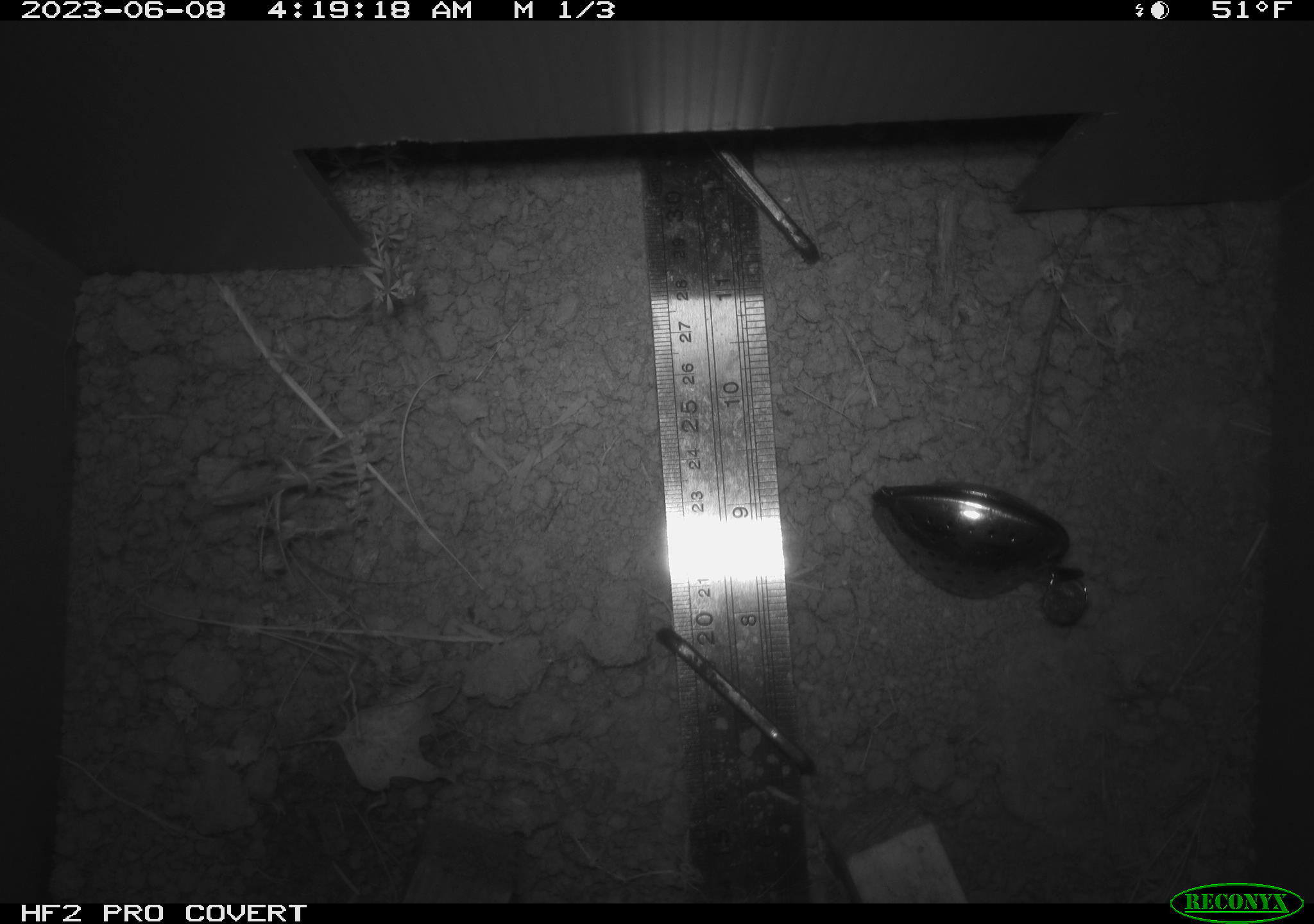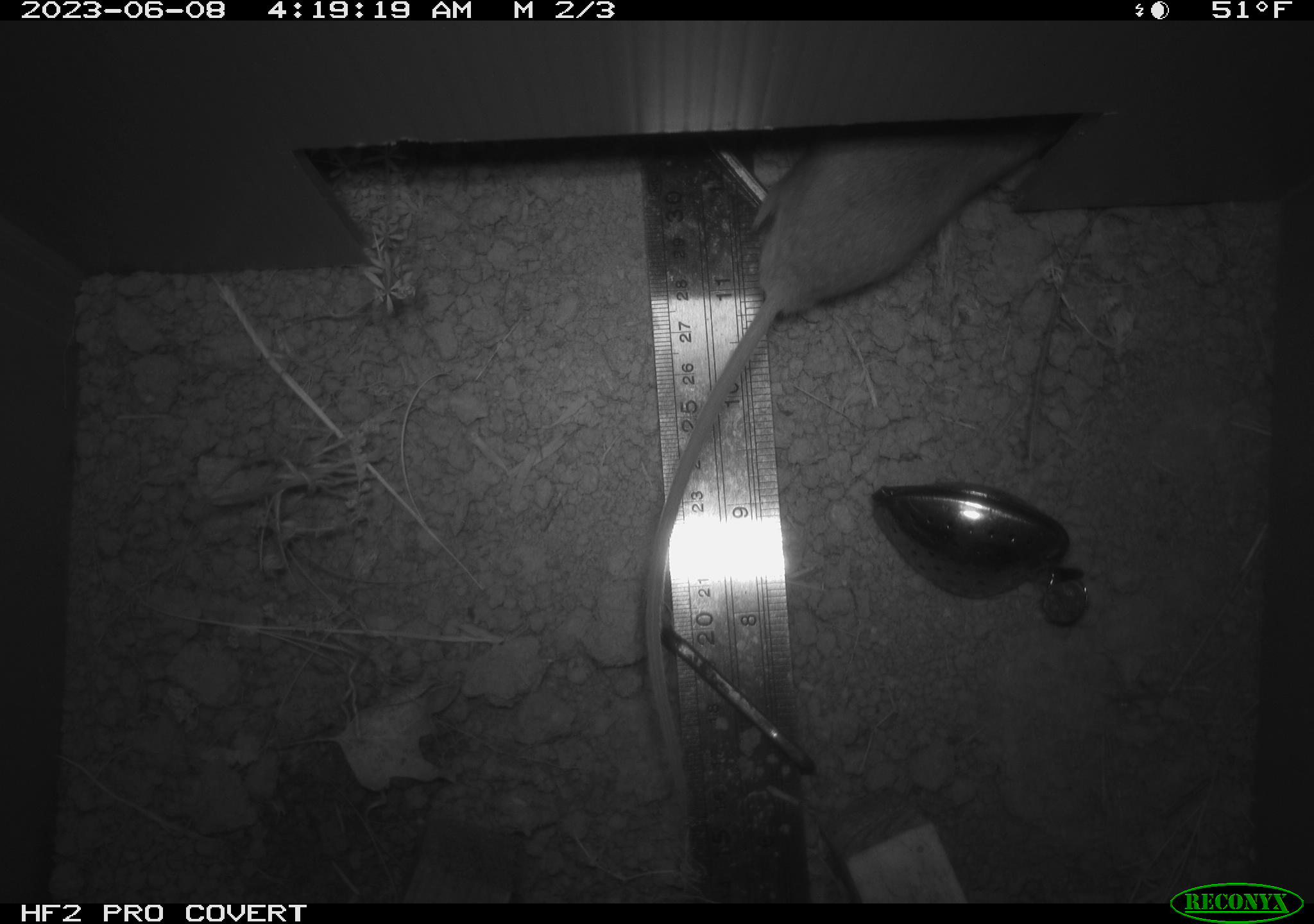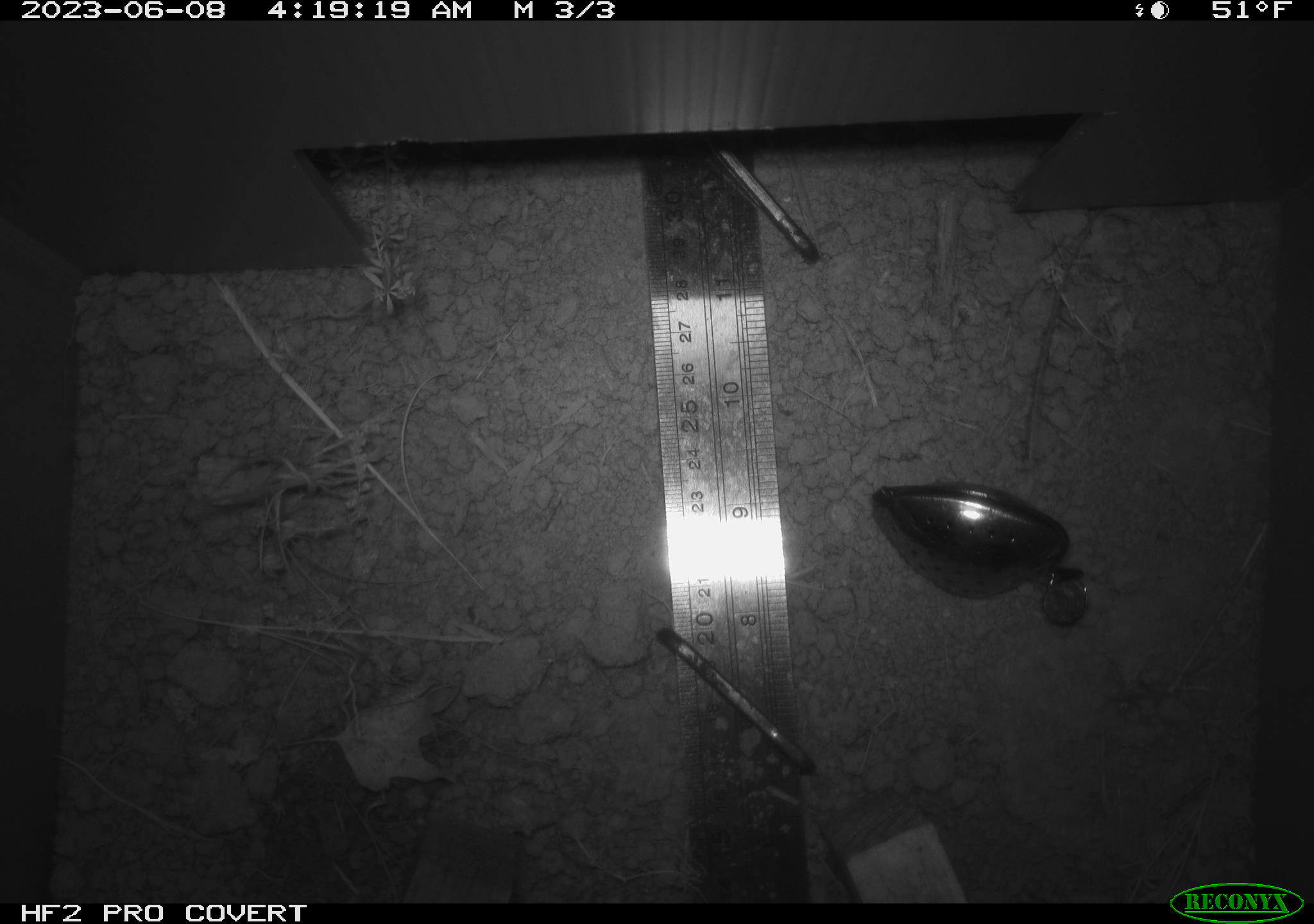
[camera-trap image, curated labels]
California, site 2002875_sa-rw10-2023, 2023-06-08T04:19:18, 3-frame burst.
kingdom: Animalia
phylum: Chordata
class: Mammalia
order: Rodentia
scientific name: Rodentia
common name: mouse species